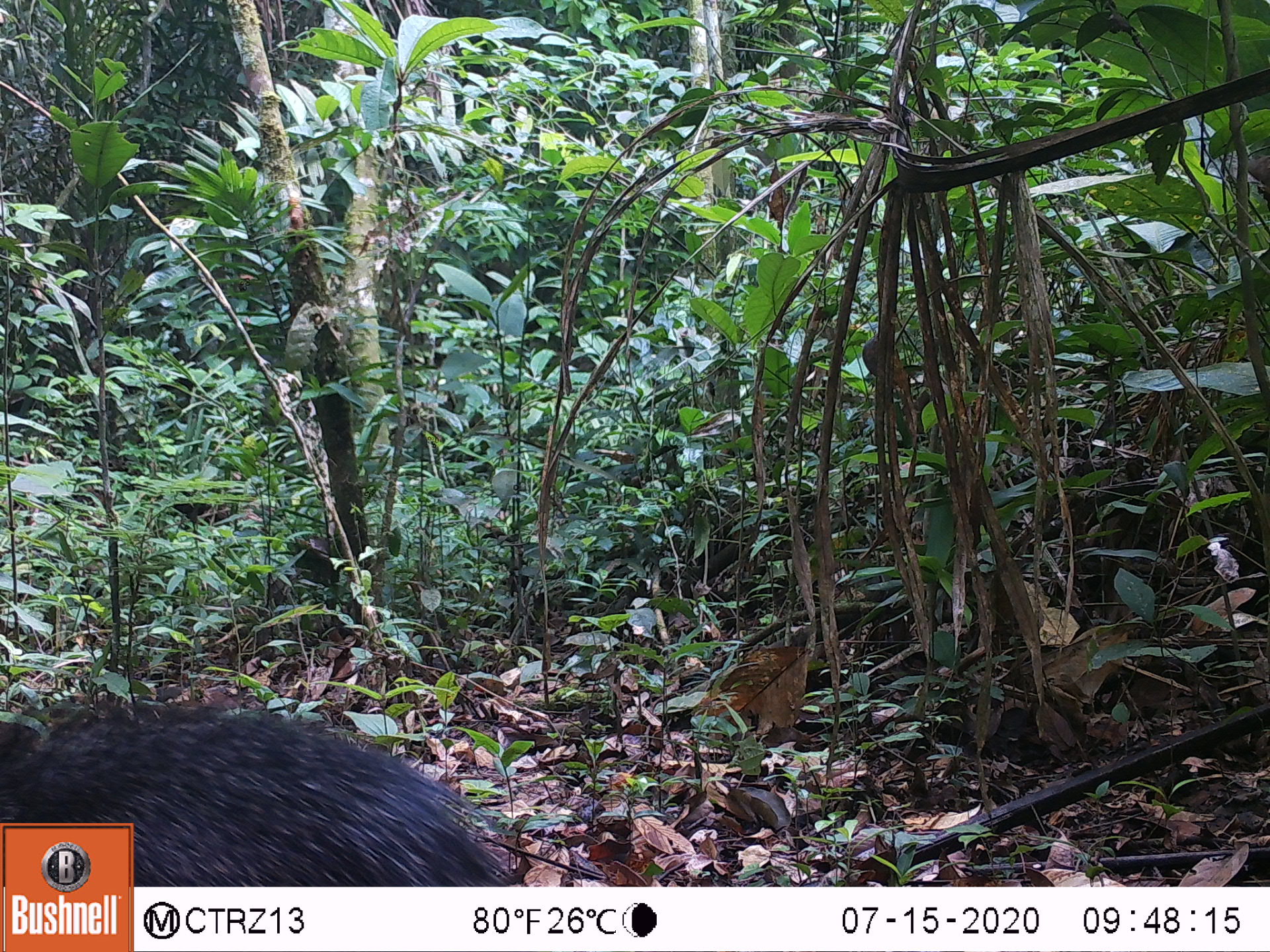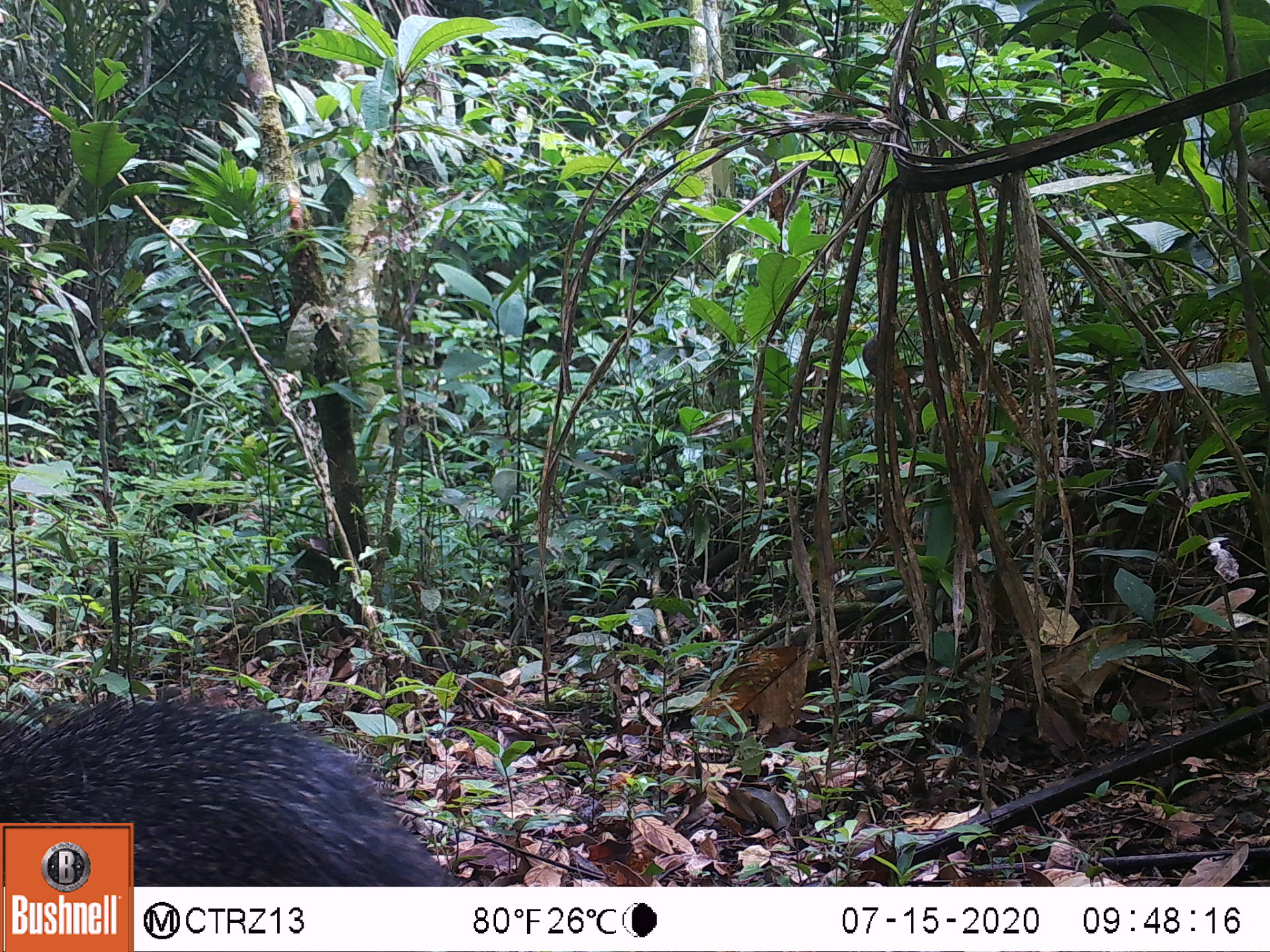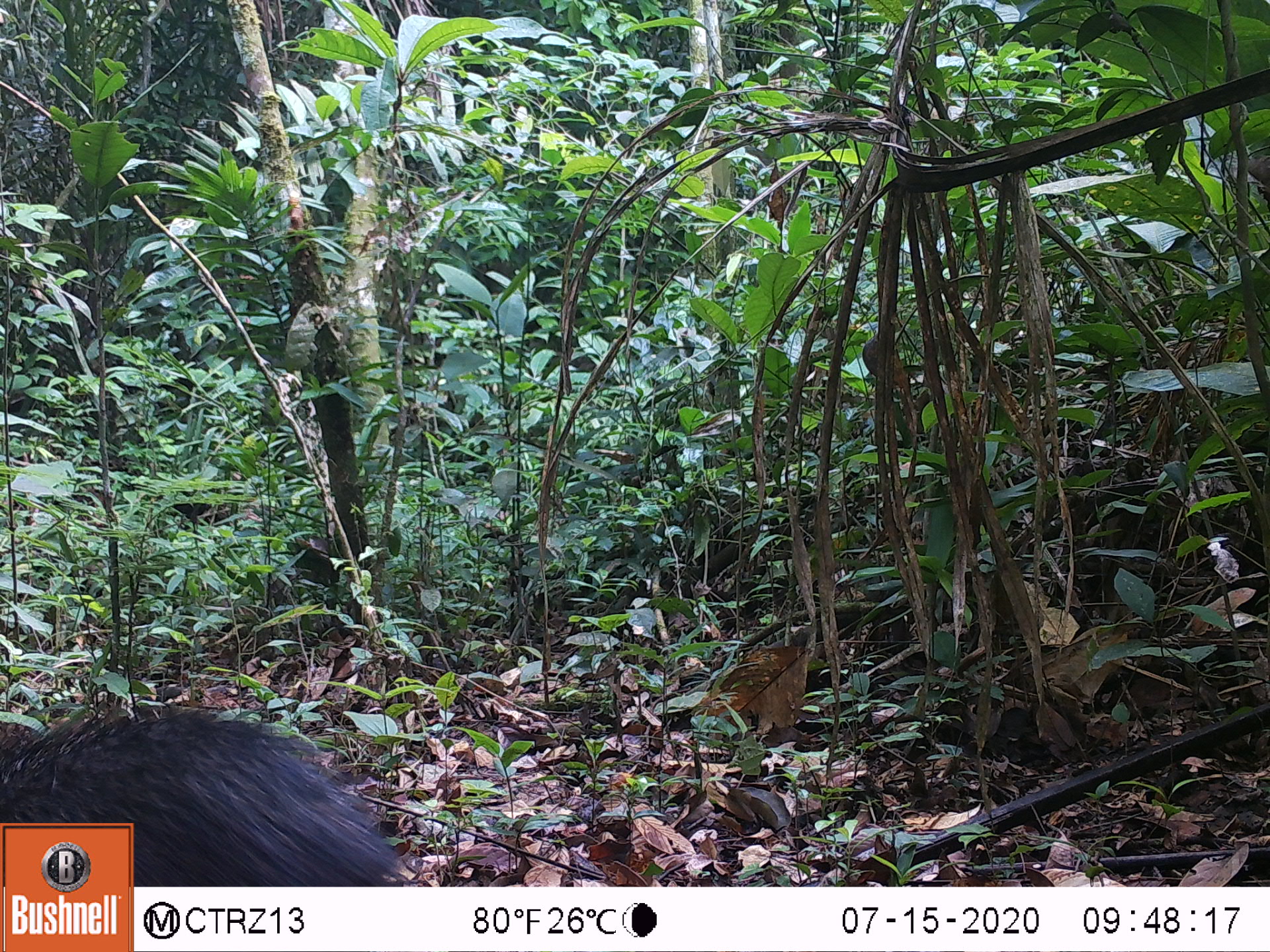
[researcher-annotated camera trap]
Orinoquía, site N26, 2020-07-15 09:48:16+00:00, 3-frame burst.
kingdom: Animalia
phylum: Chordata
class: Mammalia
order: Artiodactyla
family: Tayassuidae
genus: Pecari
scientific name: Pecari tajacu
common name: collared peccary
Collared peccary (Pecari tajacu).